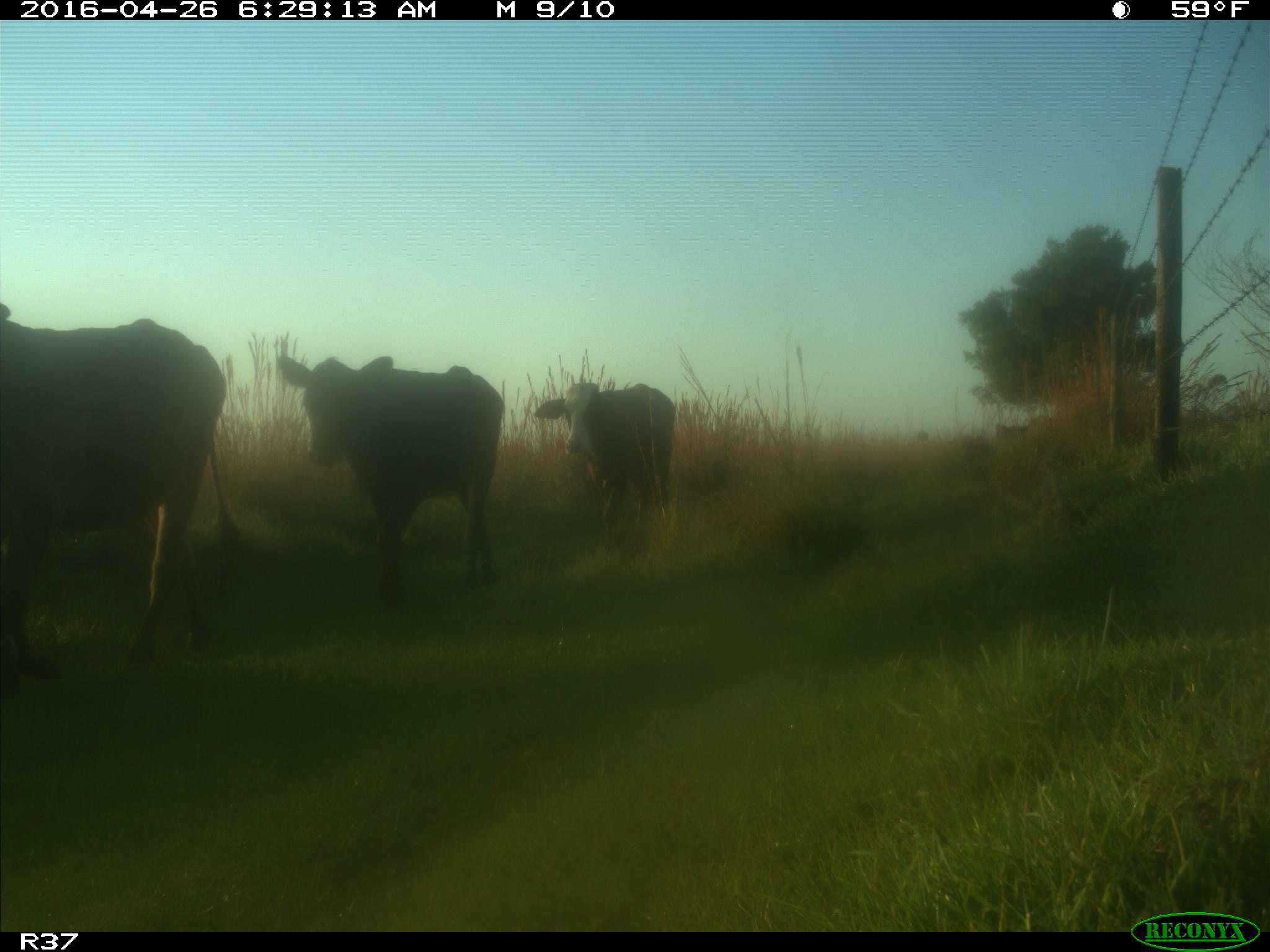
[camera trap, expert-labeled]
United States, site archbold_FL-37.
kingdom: Animalia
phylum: Chordata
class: Mammalia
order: Artiodactyla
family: Bovidae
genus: Bos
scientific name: Bos taurus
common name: domestic cow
Bos taurus (domestic cow).